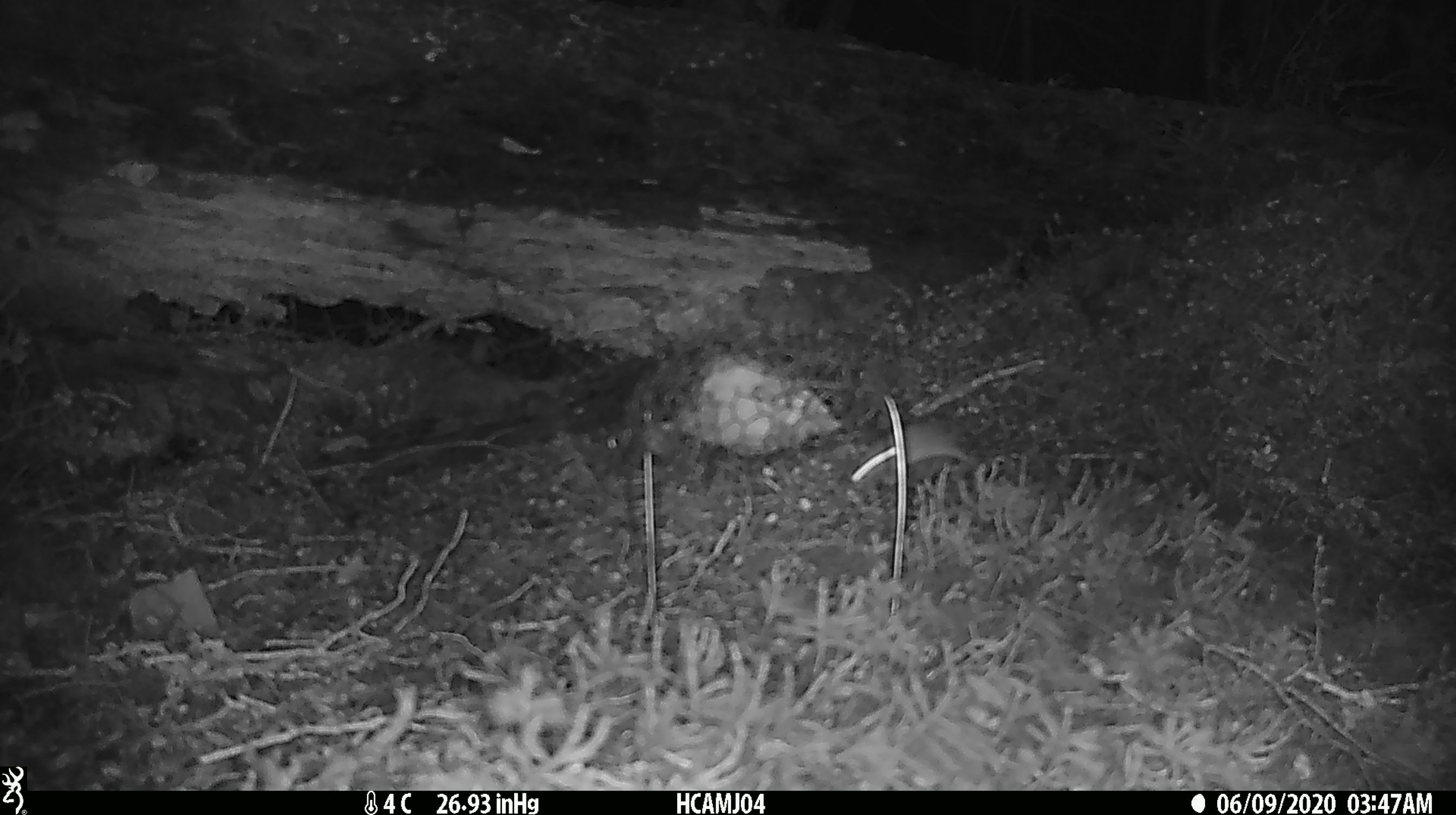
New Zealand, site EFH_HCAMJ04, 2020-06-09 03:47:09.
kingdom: Animalia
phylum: Chordata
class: Mammalia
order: Rodentia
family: Muridae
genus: Mus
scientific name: Mus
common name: mouse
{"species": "mouse (Mus)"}